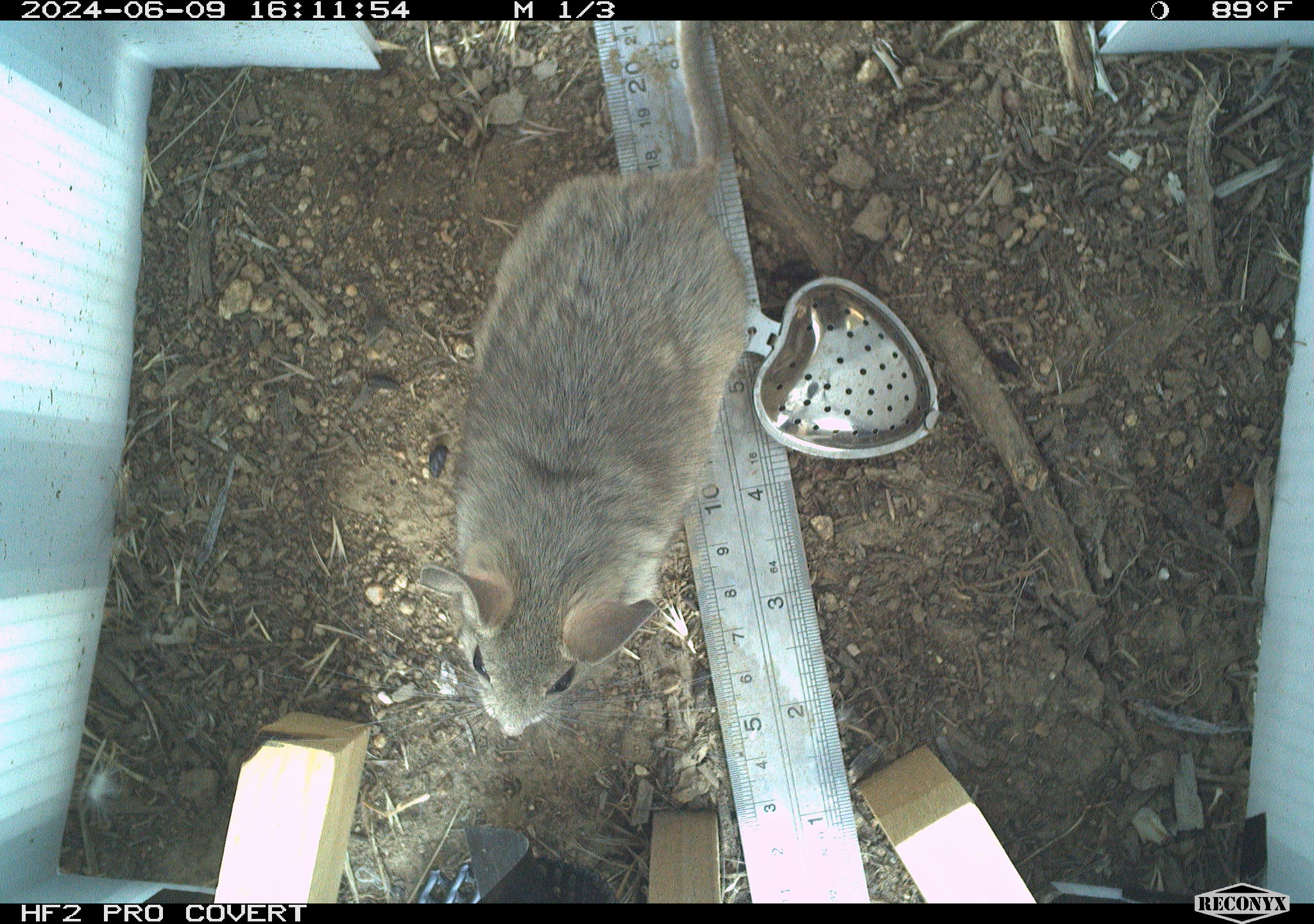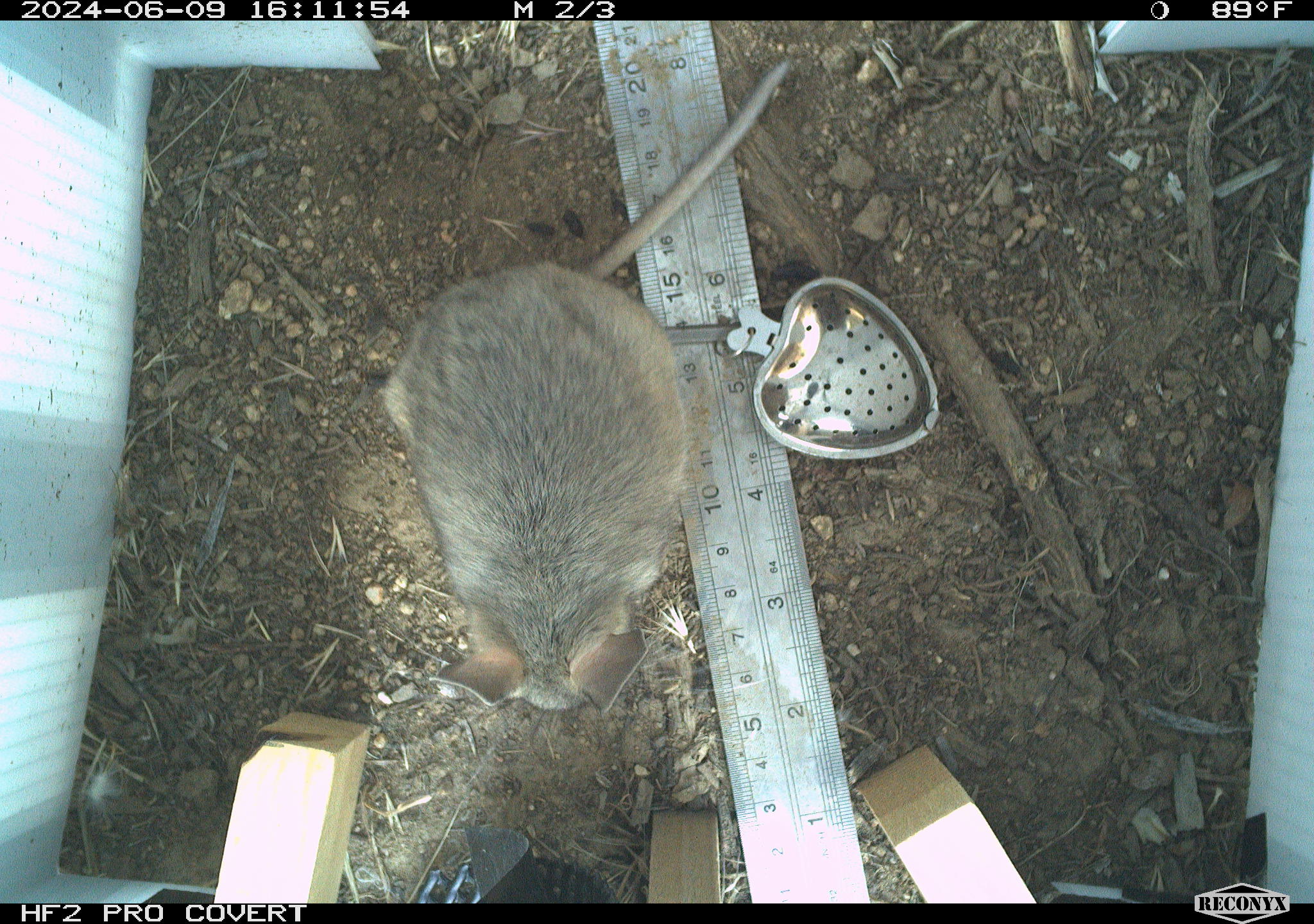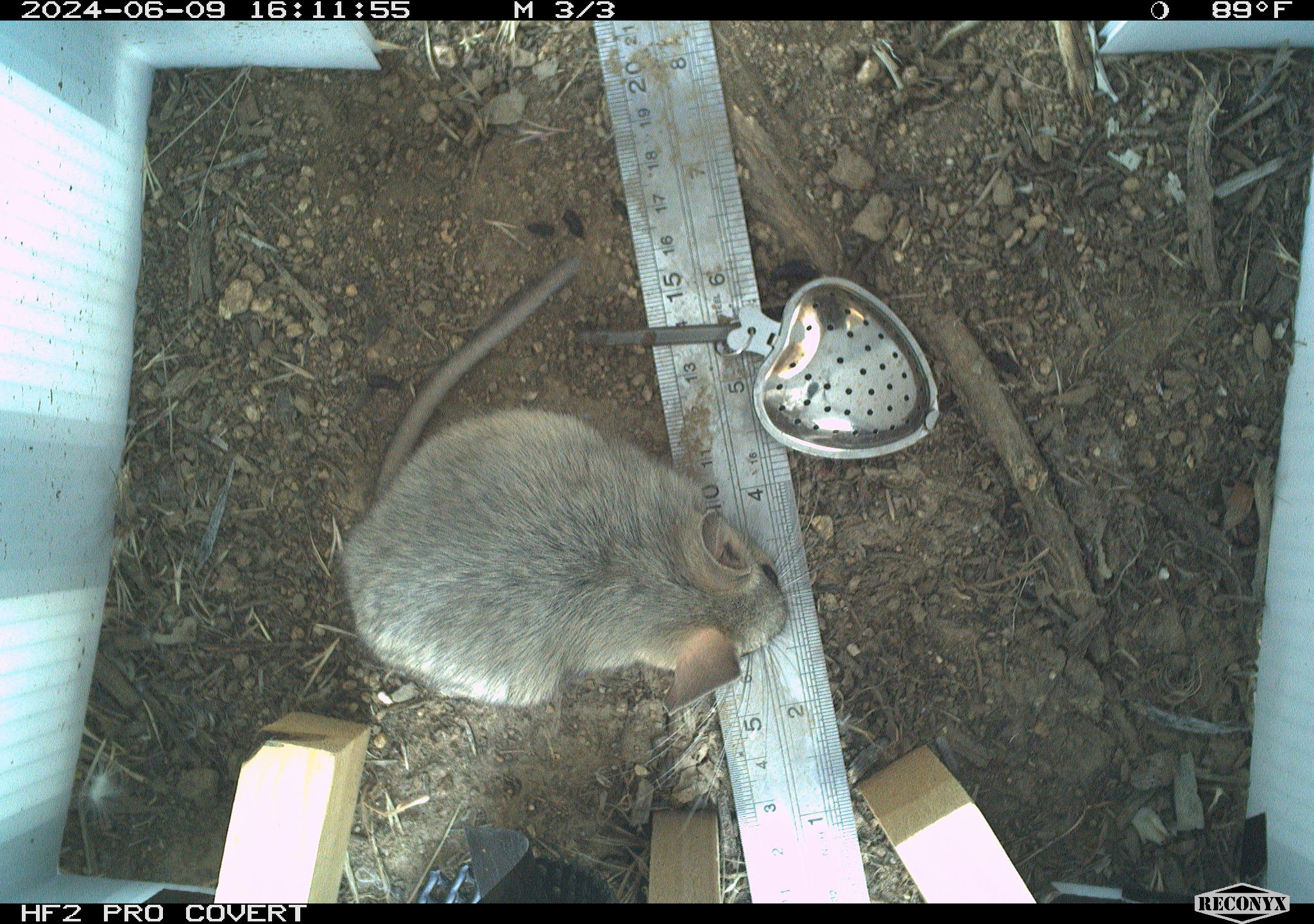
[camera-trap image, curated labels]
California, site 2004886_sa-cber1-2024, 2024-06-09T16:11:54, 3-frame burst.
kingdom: Animalia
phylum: Chordata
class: Mammalia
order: Rodentia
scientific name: Rodentia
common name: woodrat or rat or mouse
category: woodrat or rat or mouse species